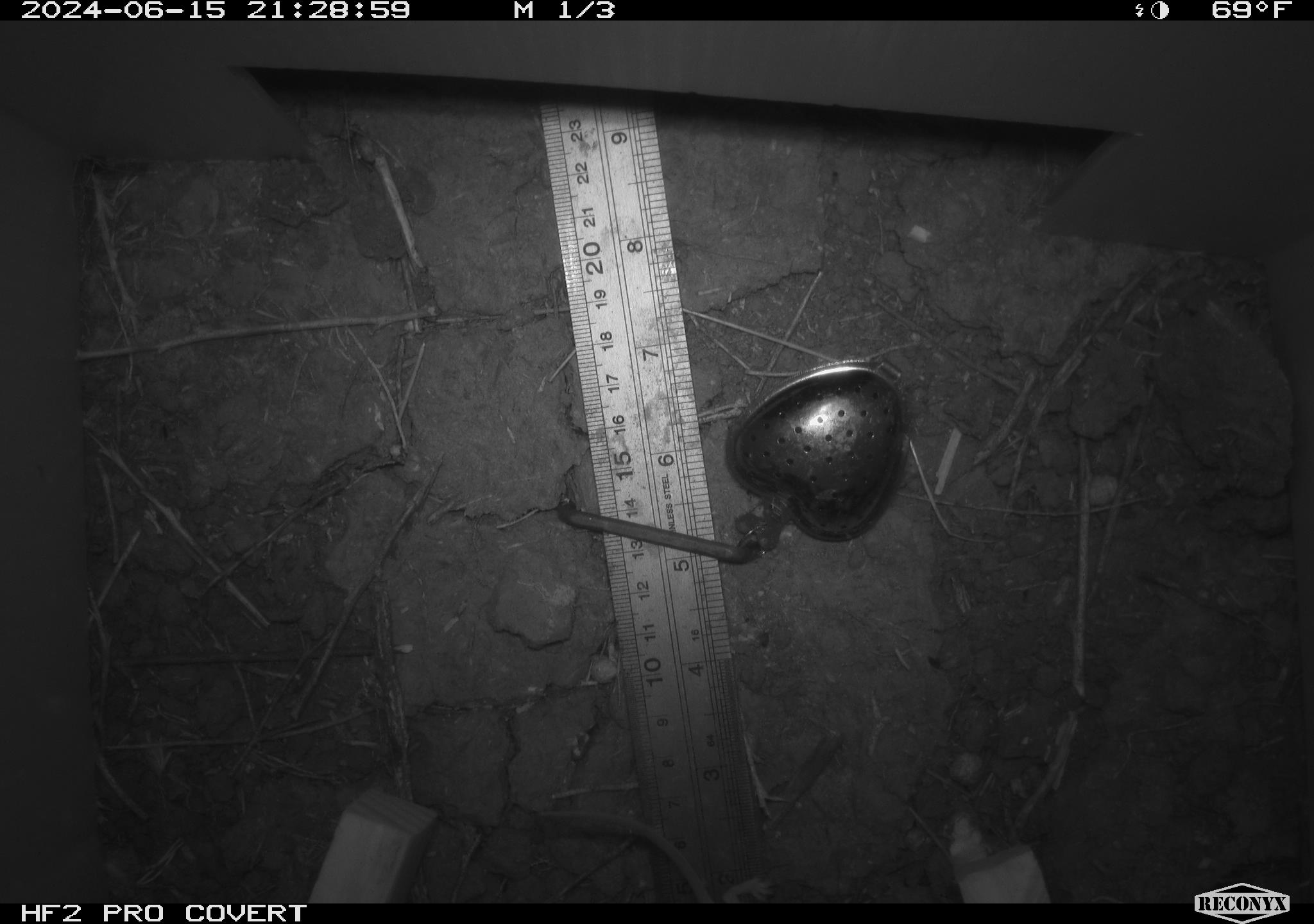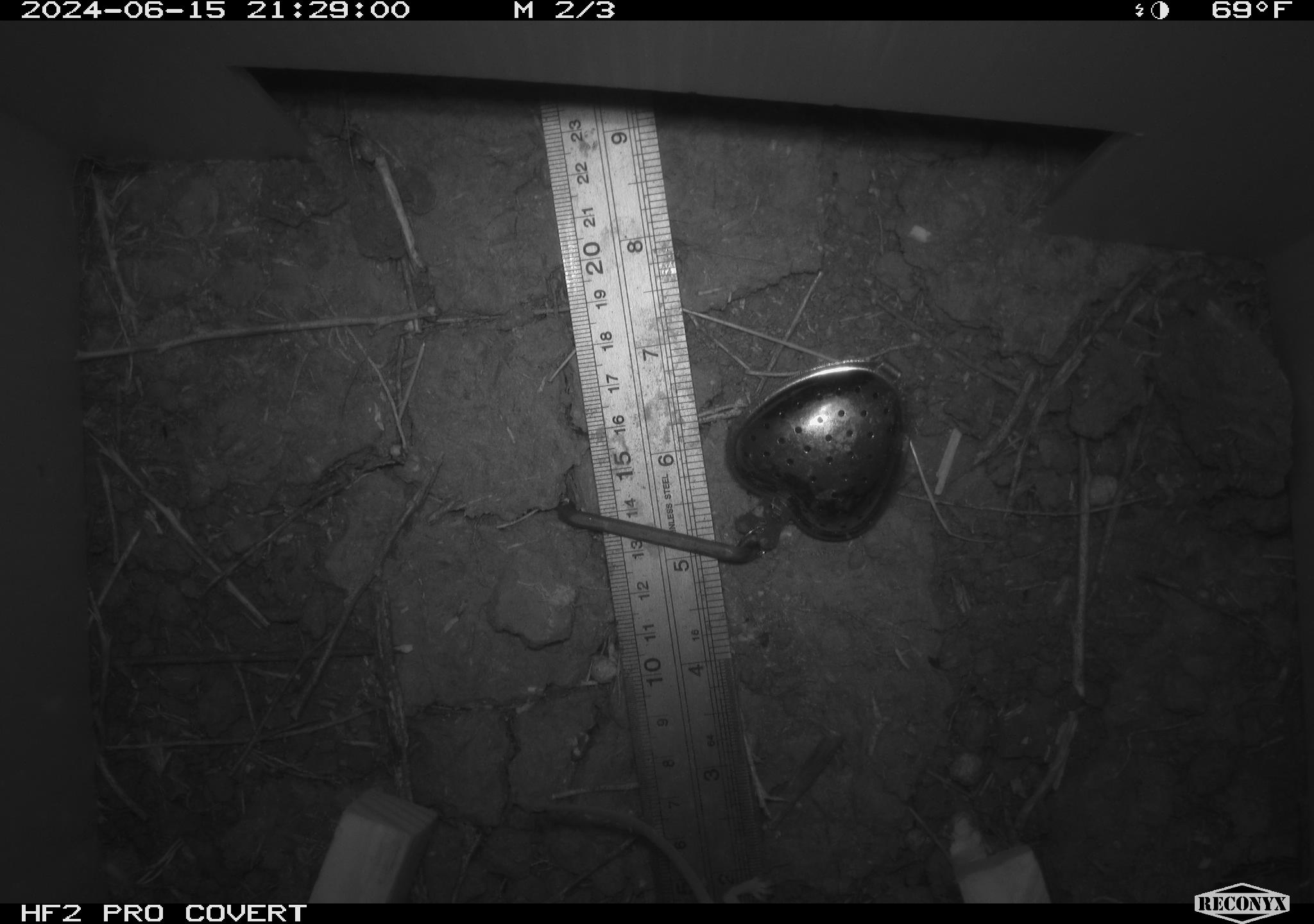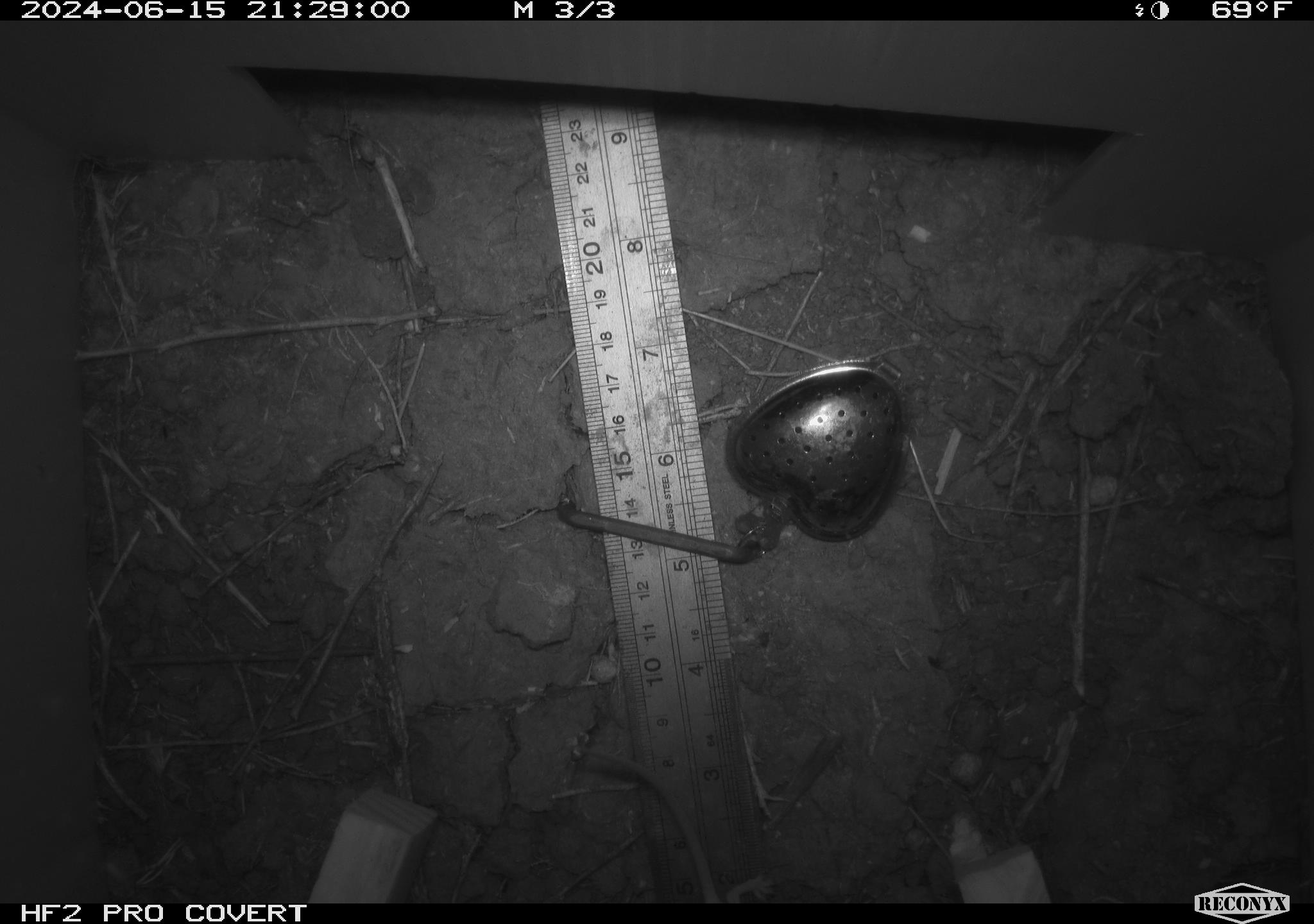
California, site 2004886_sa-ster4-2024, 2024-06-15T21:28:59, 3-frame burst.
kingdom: Animalia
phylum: Chordata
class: Mammalia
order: Rodentia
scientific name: Rodentia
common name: mouse species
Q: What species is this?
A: Mouse species (Rodentia).